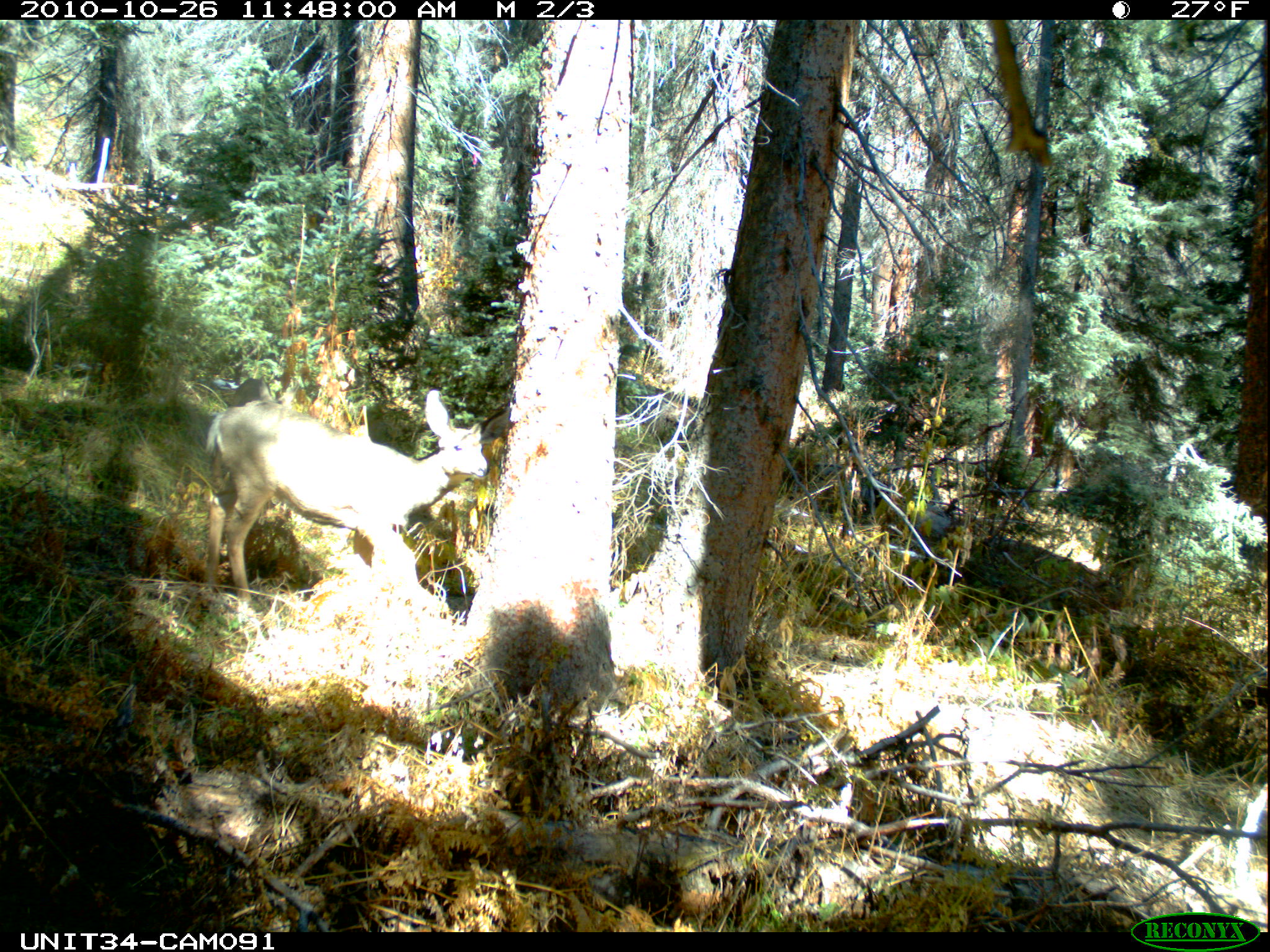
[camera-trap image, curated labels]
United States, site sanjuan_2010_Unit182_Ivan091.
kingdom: Animalia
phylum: Chordata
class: Mammalia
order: Artiodactyla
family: Cervidae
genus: Odocoileus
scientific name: Odocoileus hemionus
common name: mule deer